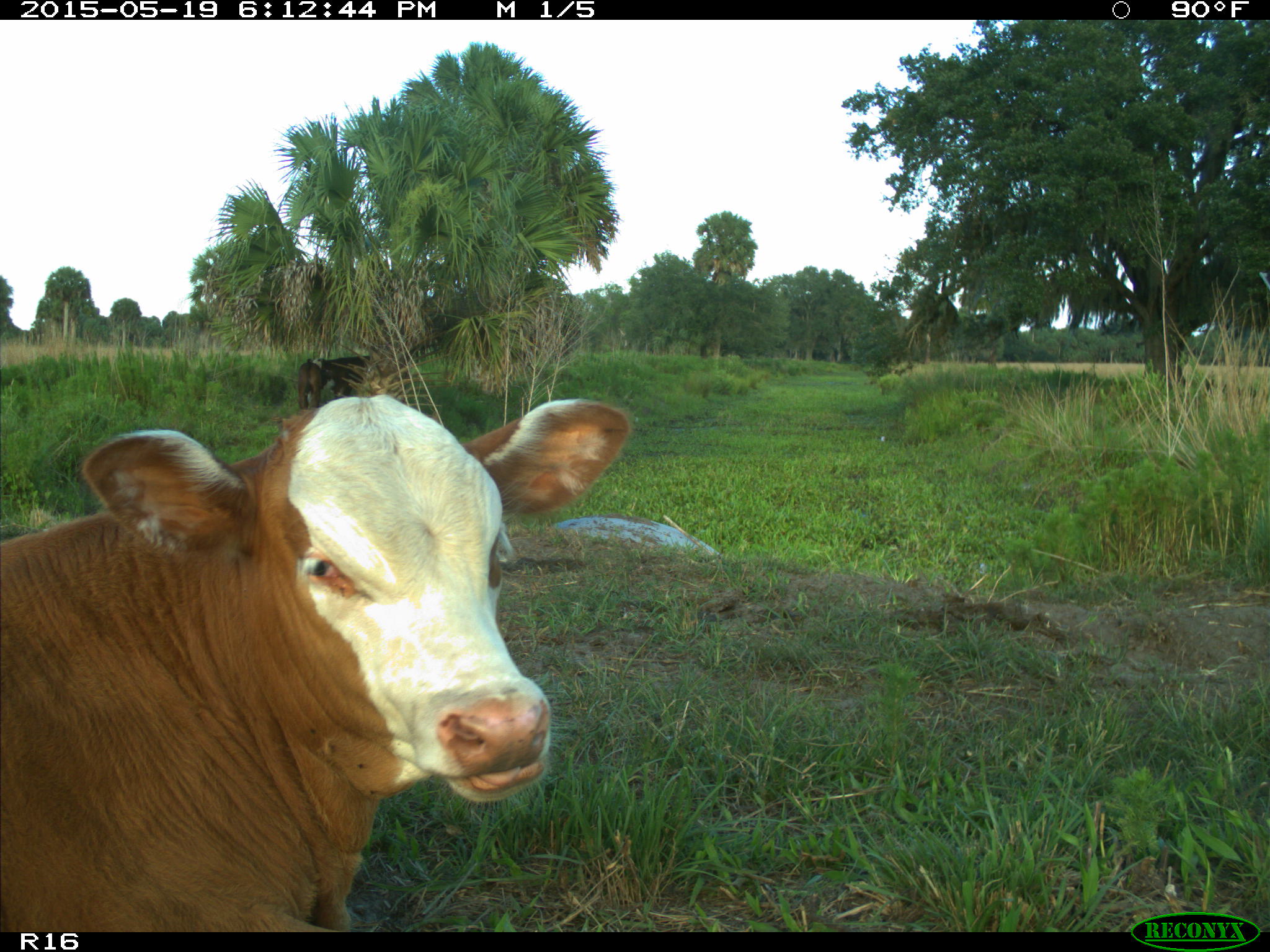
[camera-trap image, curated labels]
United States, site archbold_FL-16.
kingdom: Animalia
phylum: Chordata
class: Mammalia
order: Artiodactyla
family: Bovidae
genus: Bos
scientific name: Bos taurus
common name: domestic cow